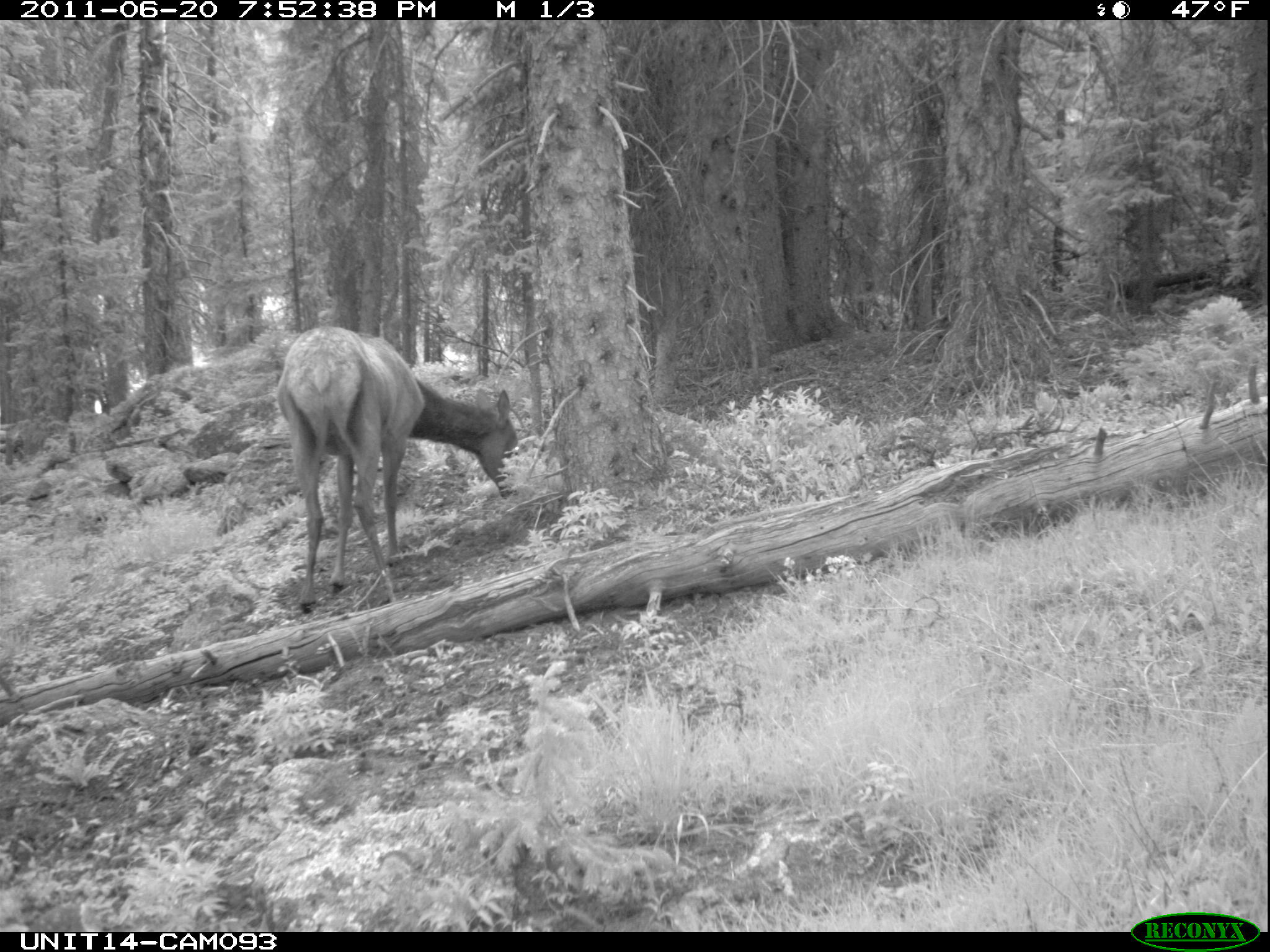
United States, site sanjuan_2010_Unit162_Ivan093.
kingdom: Animalia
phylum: Chordata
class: Mammalia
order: Artiodactyla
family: Cervidae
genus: Cervus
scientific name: Cervus elaphus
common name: red deer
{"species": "Cervus elaphus (red deer)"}